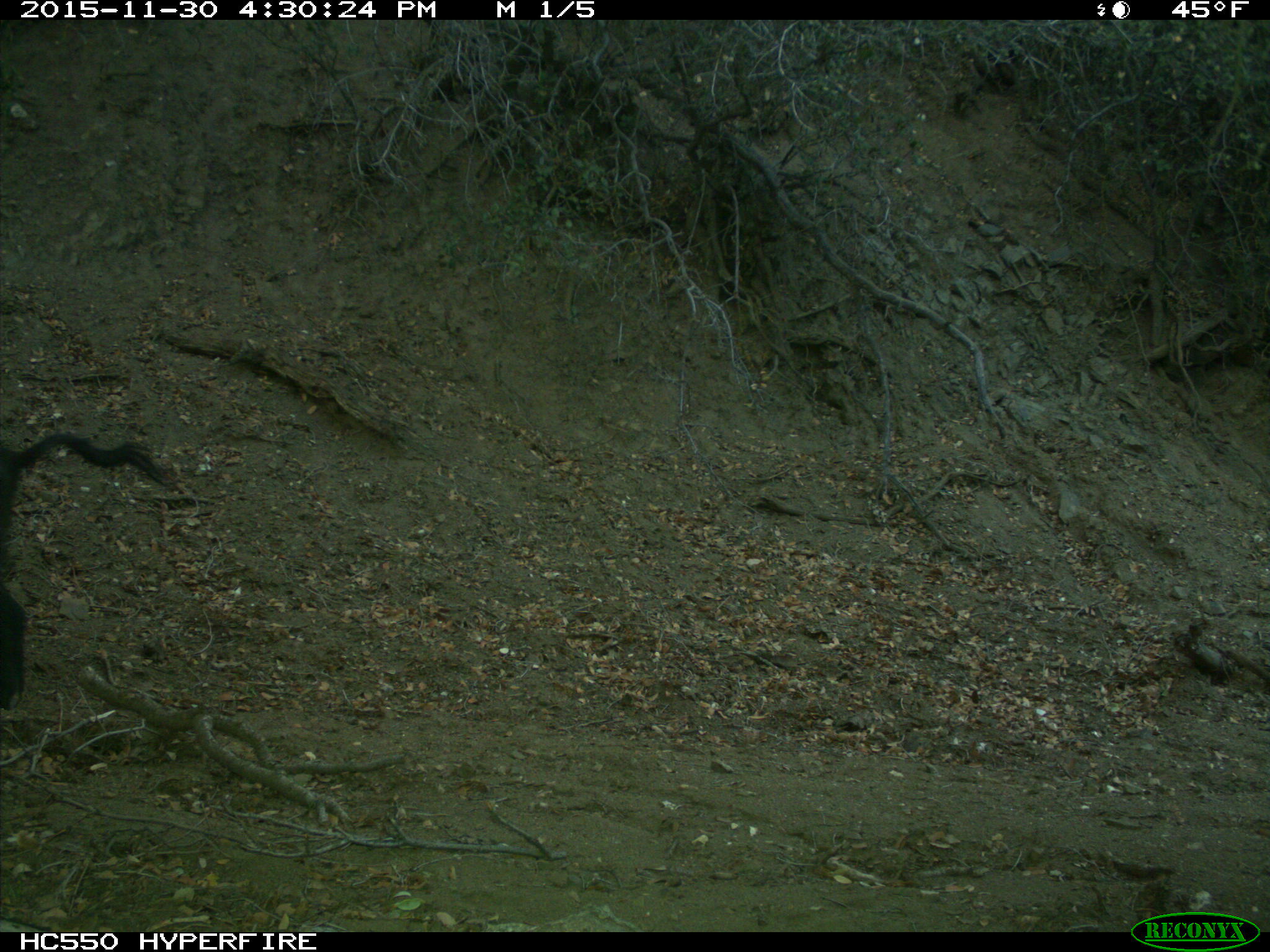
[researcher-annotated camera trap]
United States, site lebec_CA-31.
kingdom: Animalia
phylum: Chordata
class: Mammalia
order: Artiodactyla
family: Suidae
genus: Sus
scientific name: Sus scrofa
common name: wild boar